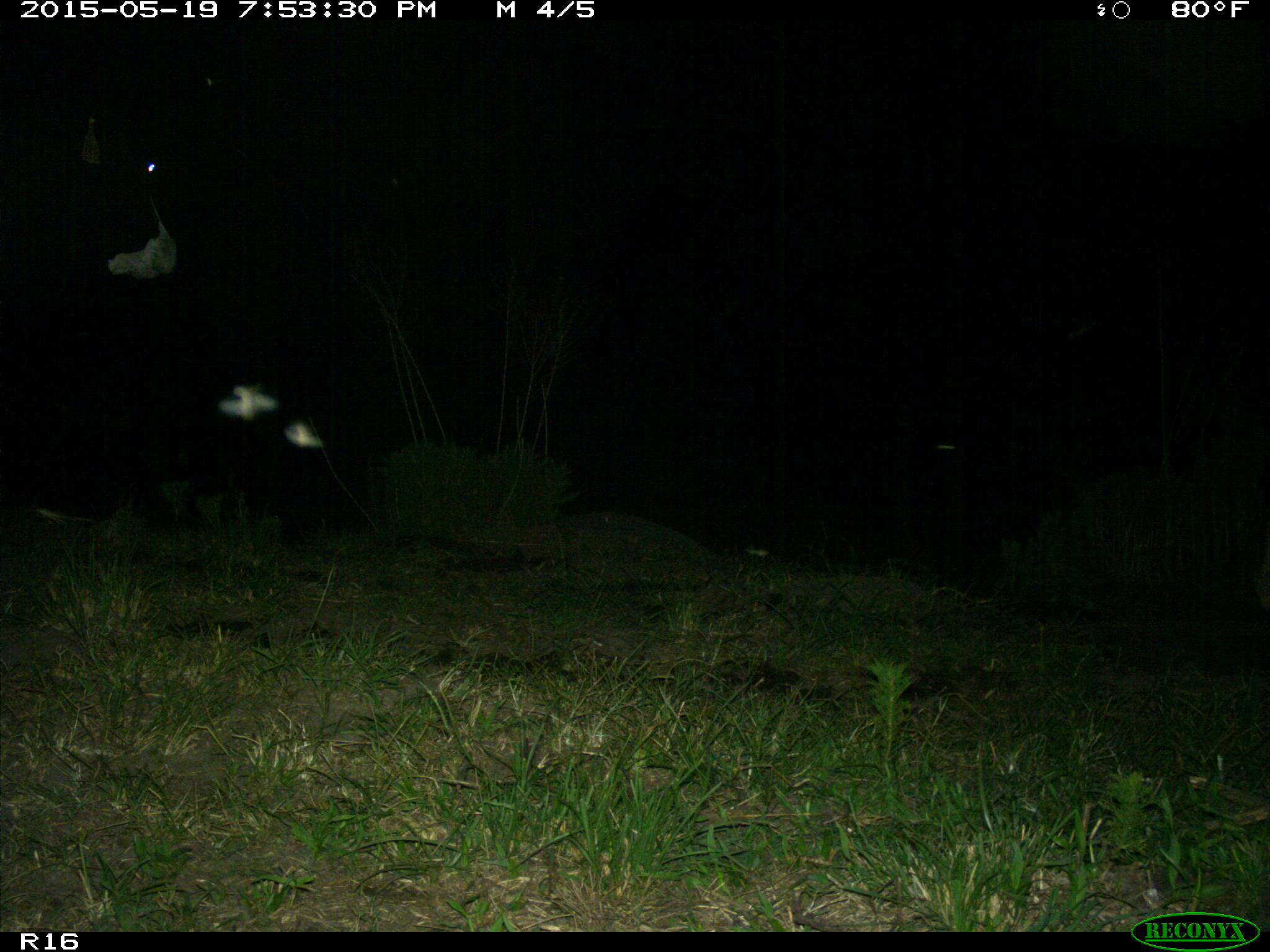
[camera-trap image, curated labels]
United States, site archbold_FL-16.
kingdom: Animalia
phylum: Chordata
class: Mammalia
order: Artiodactyla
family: Bovidae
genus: Bos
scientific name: Bos taurus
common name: domestic cow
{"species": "Bos taurus (domestic cow)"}